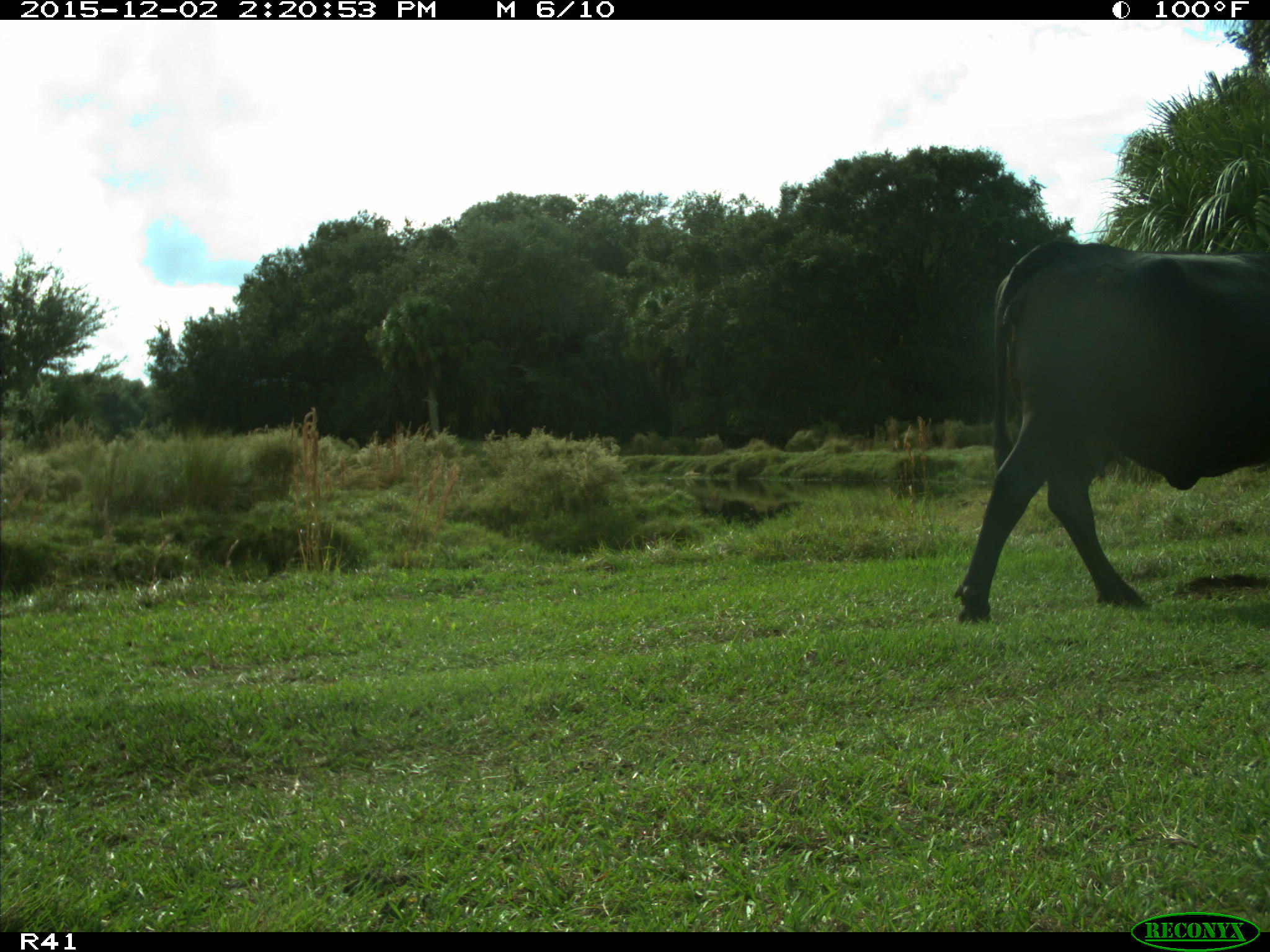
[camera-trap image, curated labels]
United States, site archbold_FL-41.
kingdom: Animalia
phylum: Chordata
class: Mammalia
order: Artiodactyla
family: Bovidae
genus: Bos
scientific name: Bos taurus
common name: domestic cow